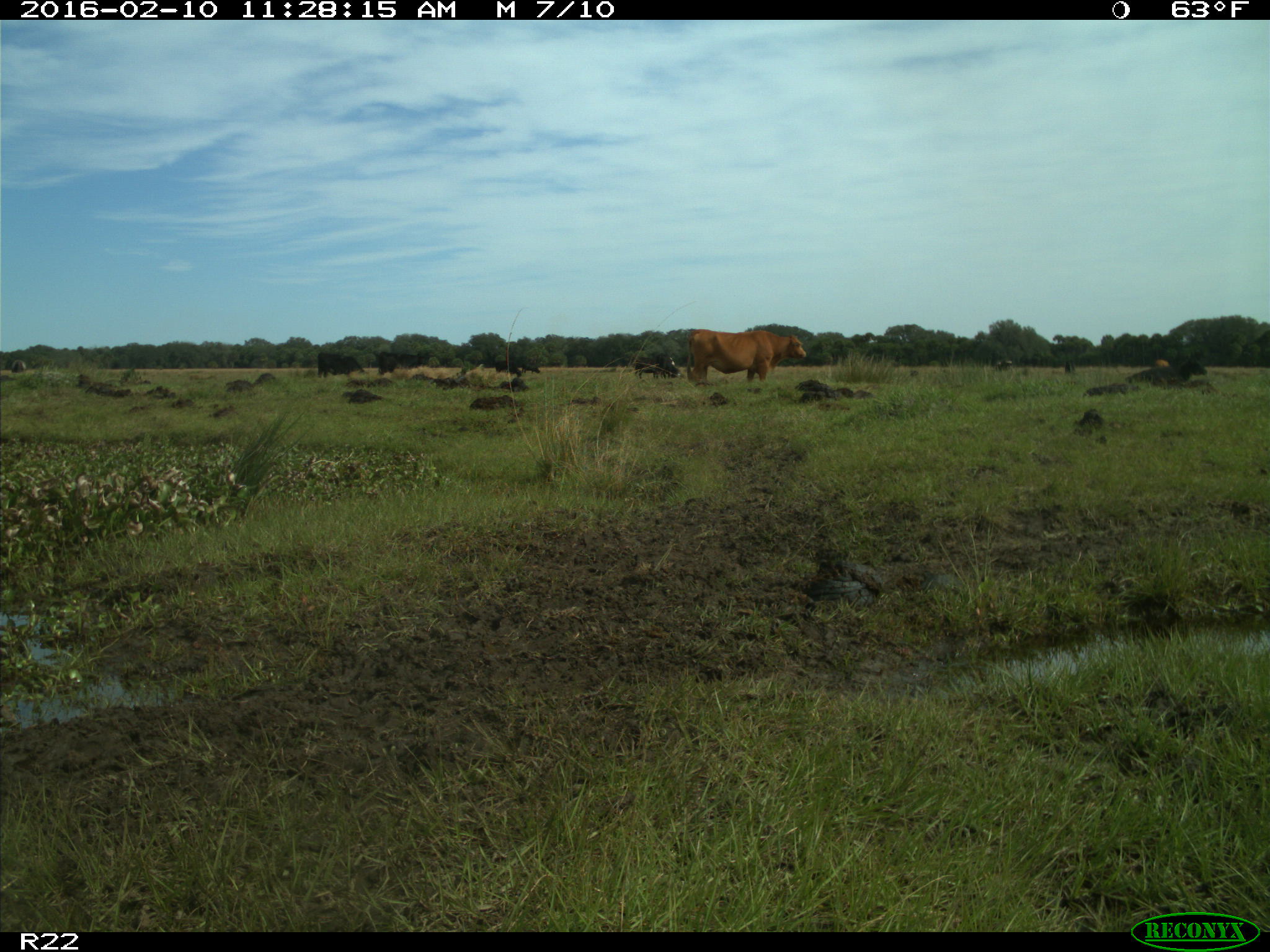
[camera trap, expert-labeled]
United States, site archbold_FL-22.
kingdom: Animalia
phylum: Chordata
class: Mammalia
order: Artiodactyla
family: Bovidae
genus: Bos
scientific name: Bos taurus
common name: domestic cow